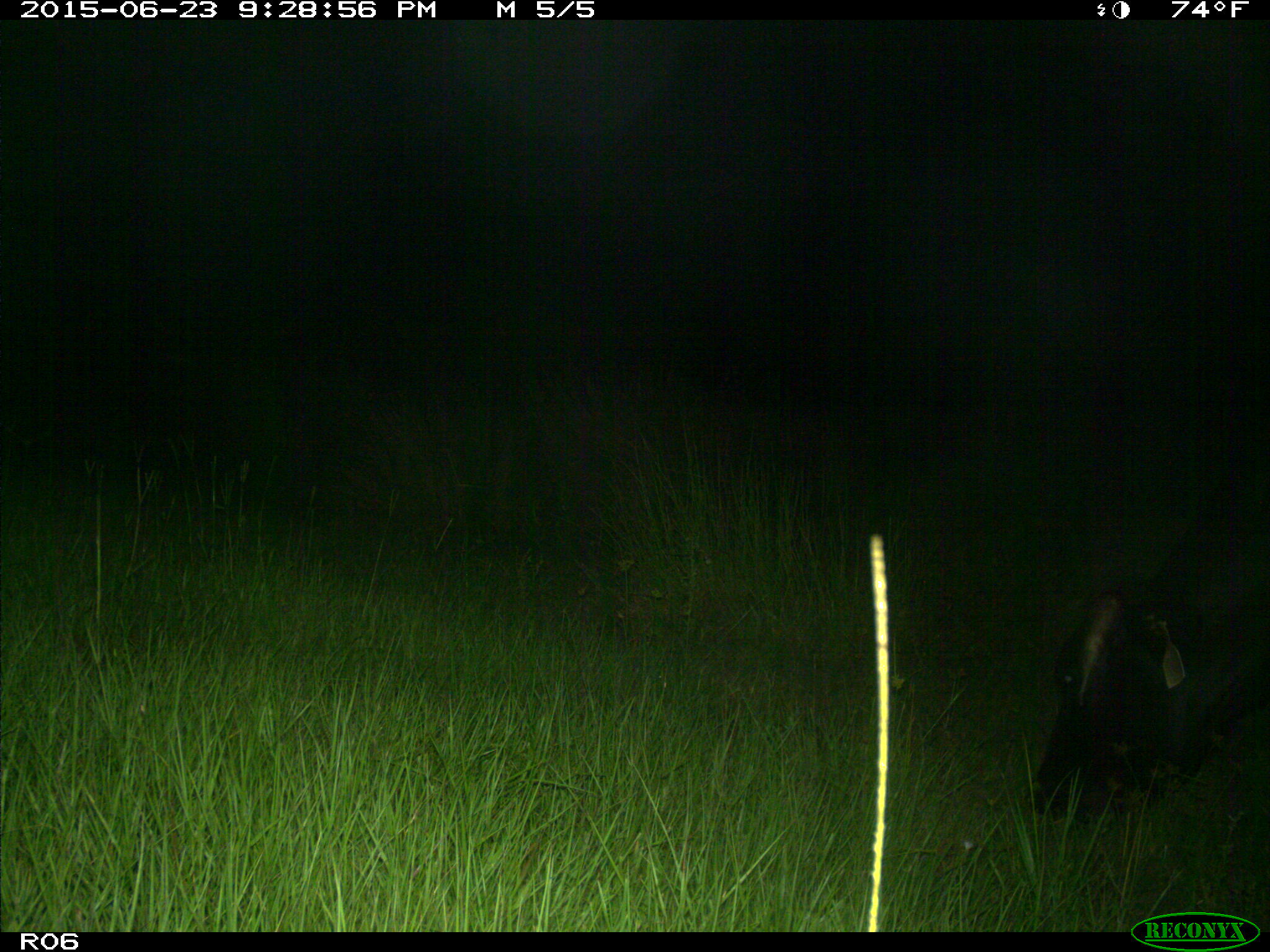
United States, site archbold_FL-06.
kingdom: Animalia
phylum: Chordata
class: Mammalia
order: Artiodactyla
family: Bovidae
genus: Bos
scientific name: Bos taurus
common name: domestic cow